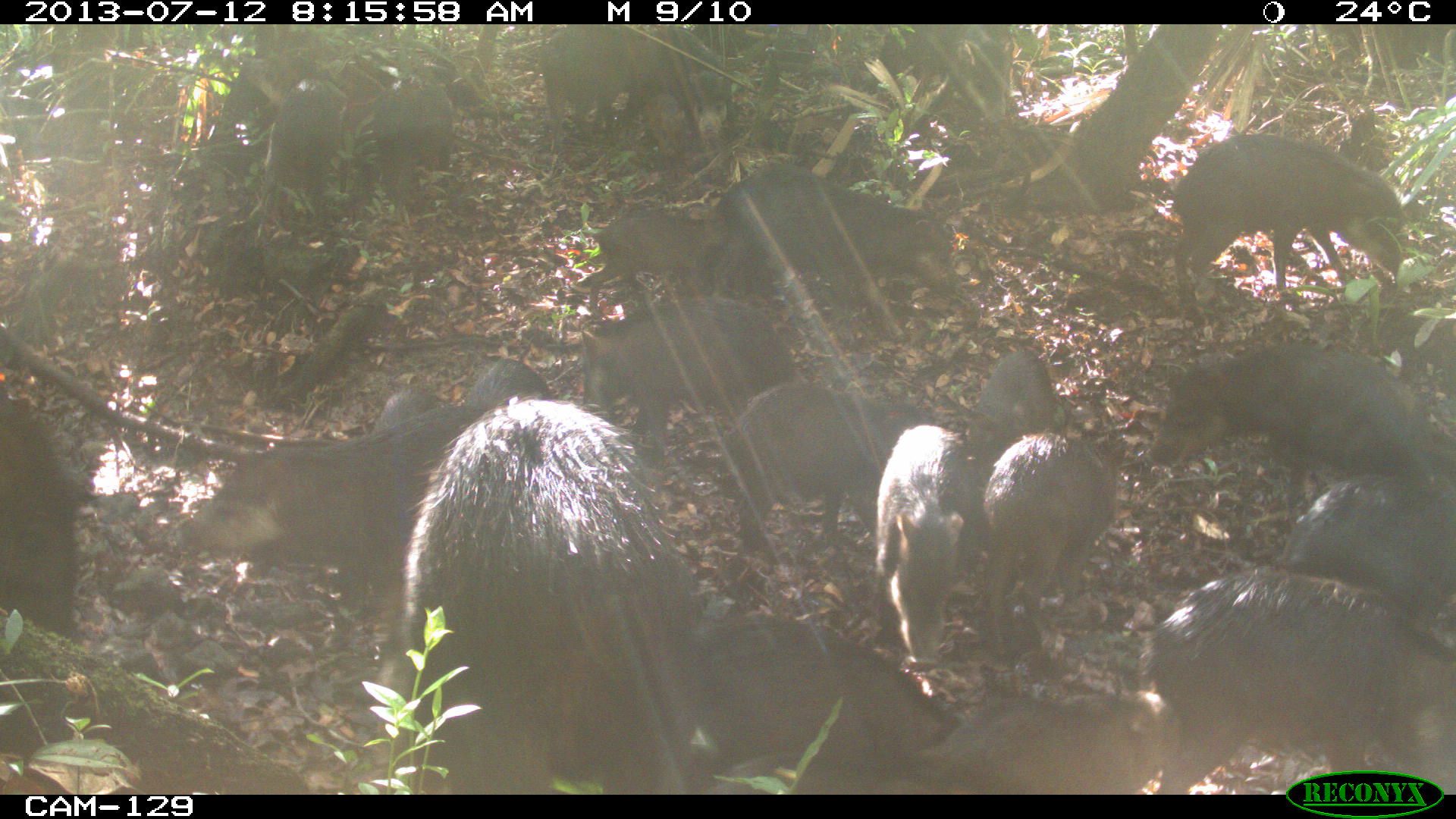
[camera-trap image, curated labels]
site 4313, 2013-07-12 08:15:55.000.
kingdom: Animalia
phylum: Chordata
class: Mammalia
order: Artiodactyla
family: Tayassuidae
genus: Tayassu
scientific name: Tayassu pecari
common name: white-lipped peccary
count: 20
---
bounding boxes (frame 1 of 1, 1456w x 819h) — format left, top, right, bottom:
group: 0, 24, 1456, 795